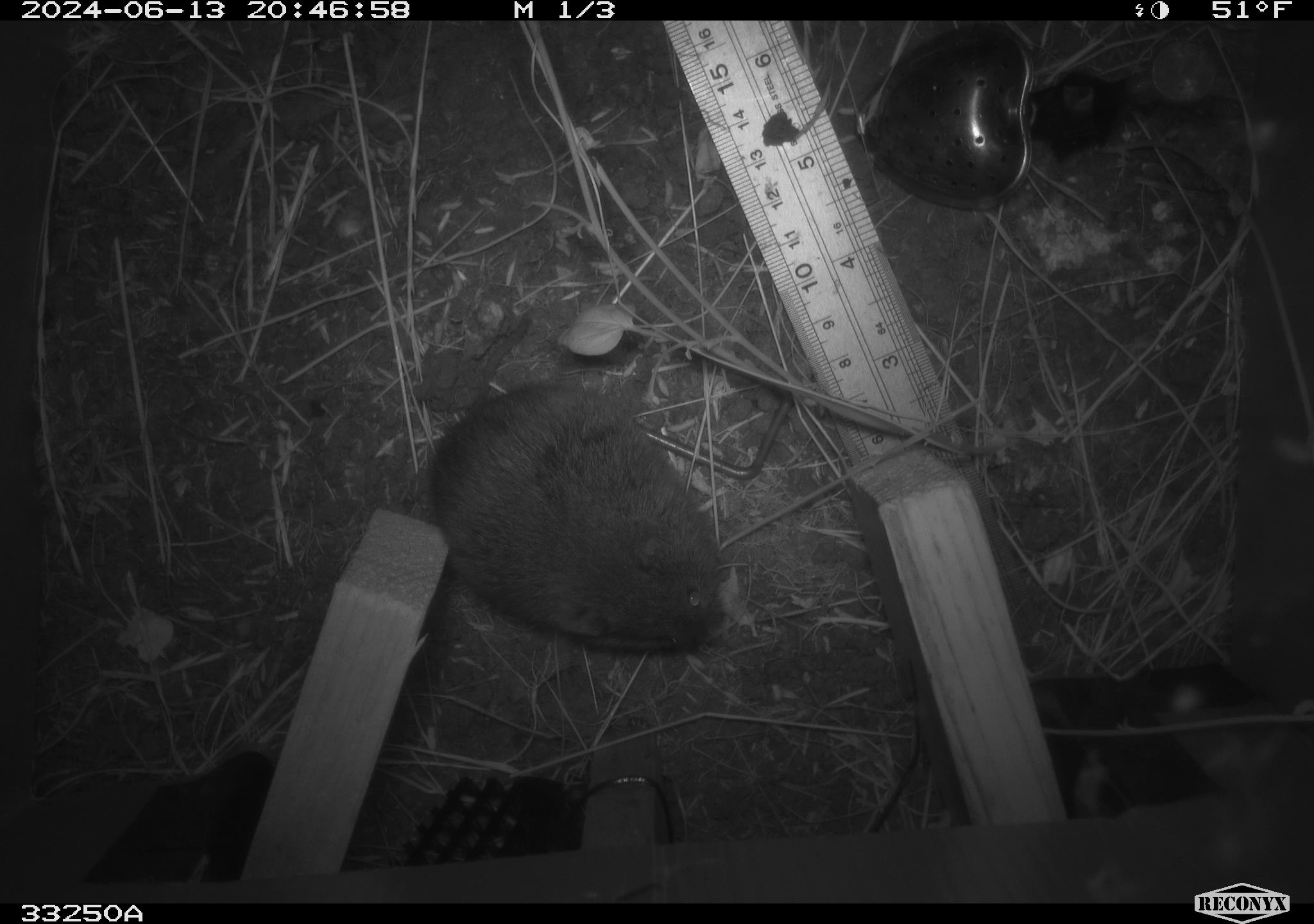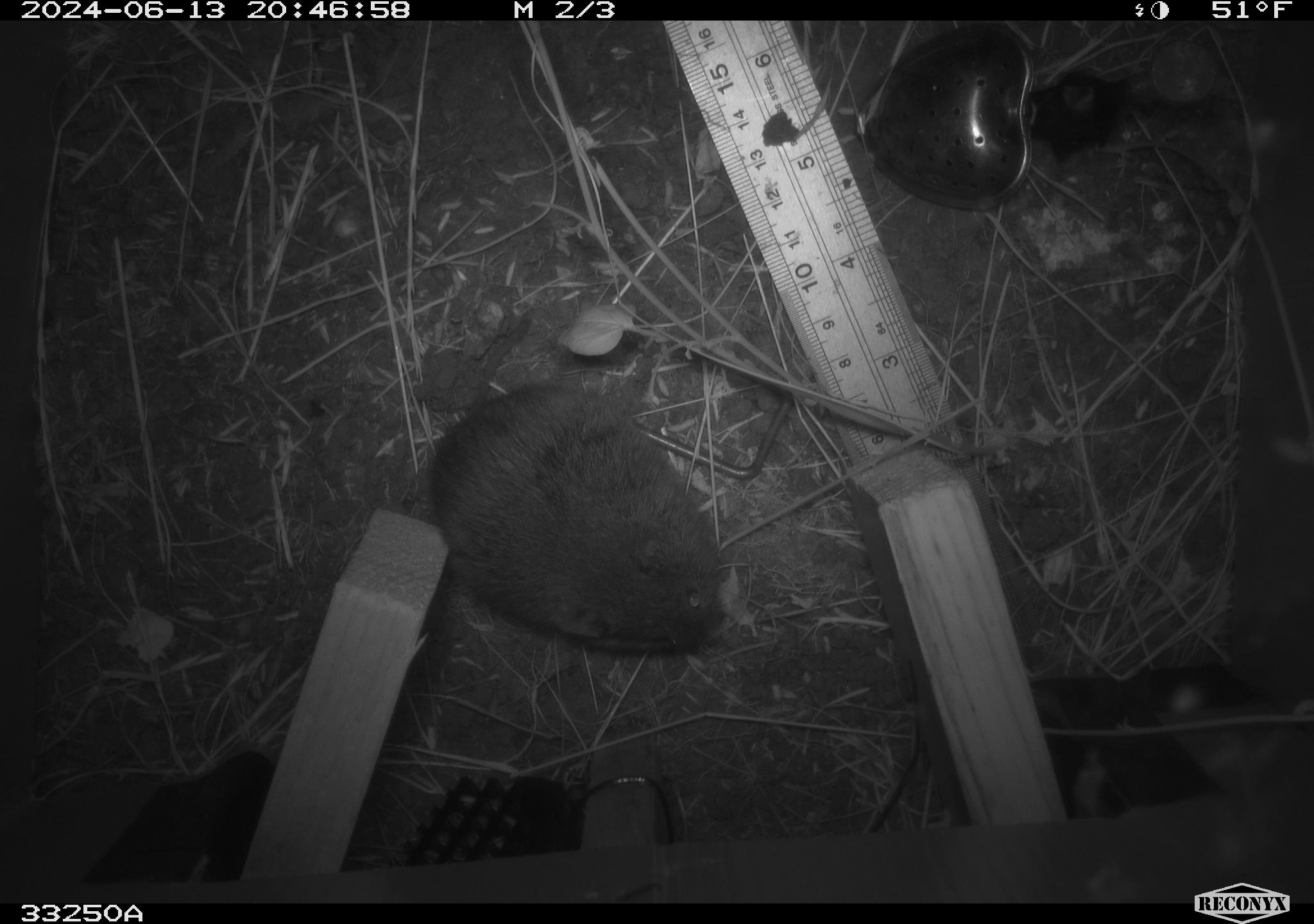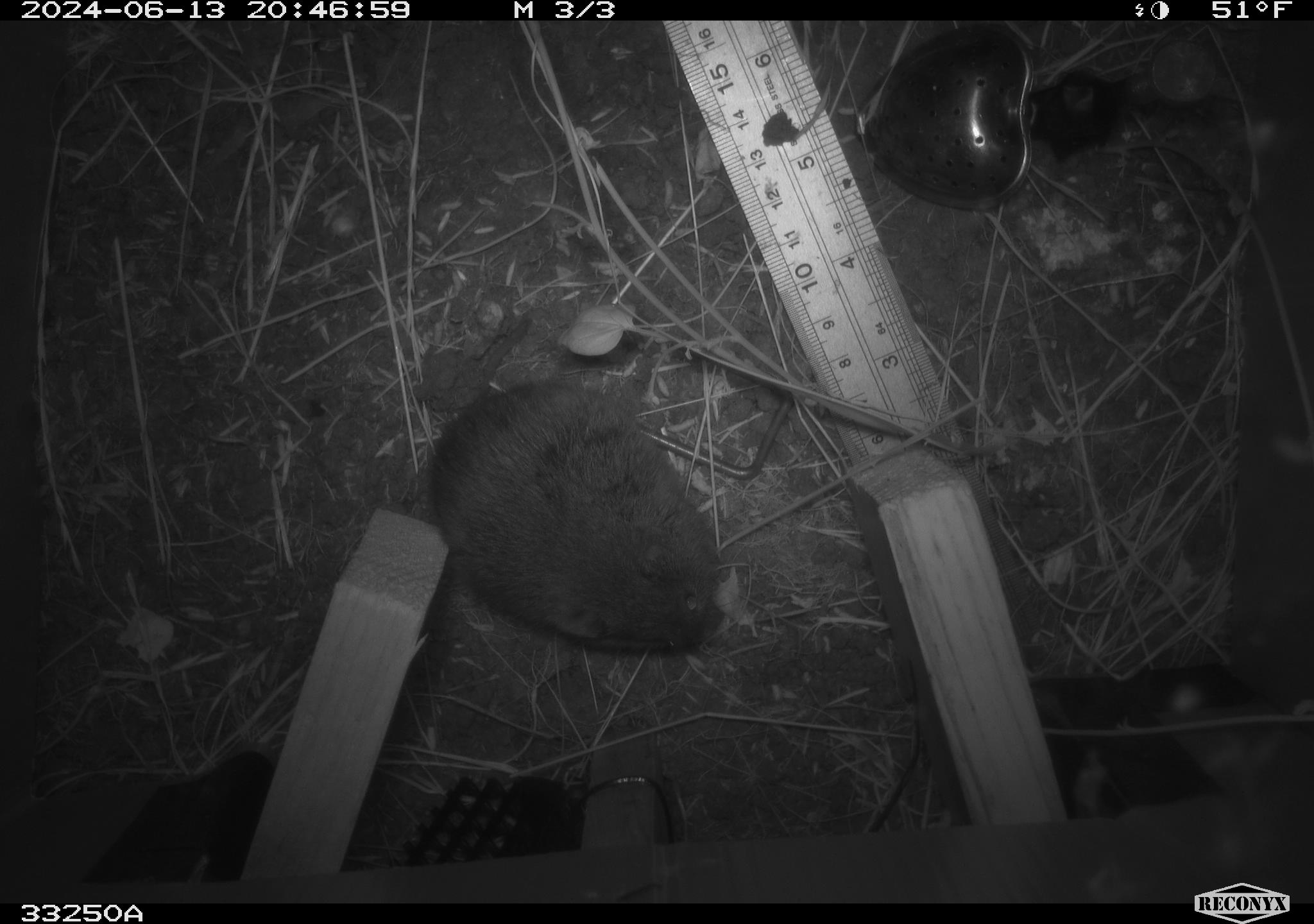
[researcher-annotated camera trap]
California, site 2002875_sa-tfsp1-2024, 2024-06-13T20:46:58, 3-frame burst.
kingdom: Animalia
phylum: Chordata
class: Mammalia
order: Rodentia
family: Cricetidae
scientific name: Arvicolinae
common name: voles, lemmings, and muskrats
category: arvicolinae subfamily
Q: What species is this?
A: Arvicolinae subfamily (voles, lemmings, and muskrats) (Arvicolinae).